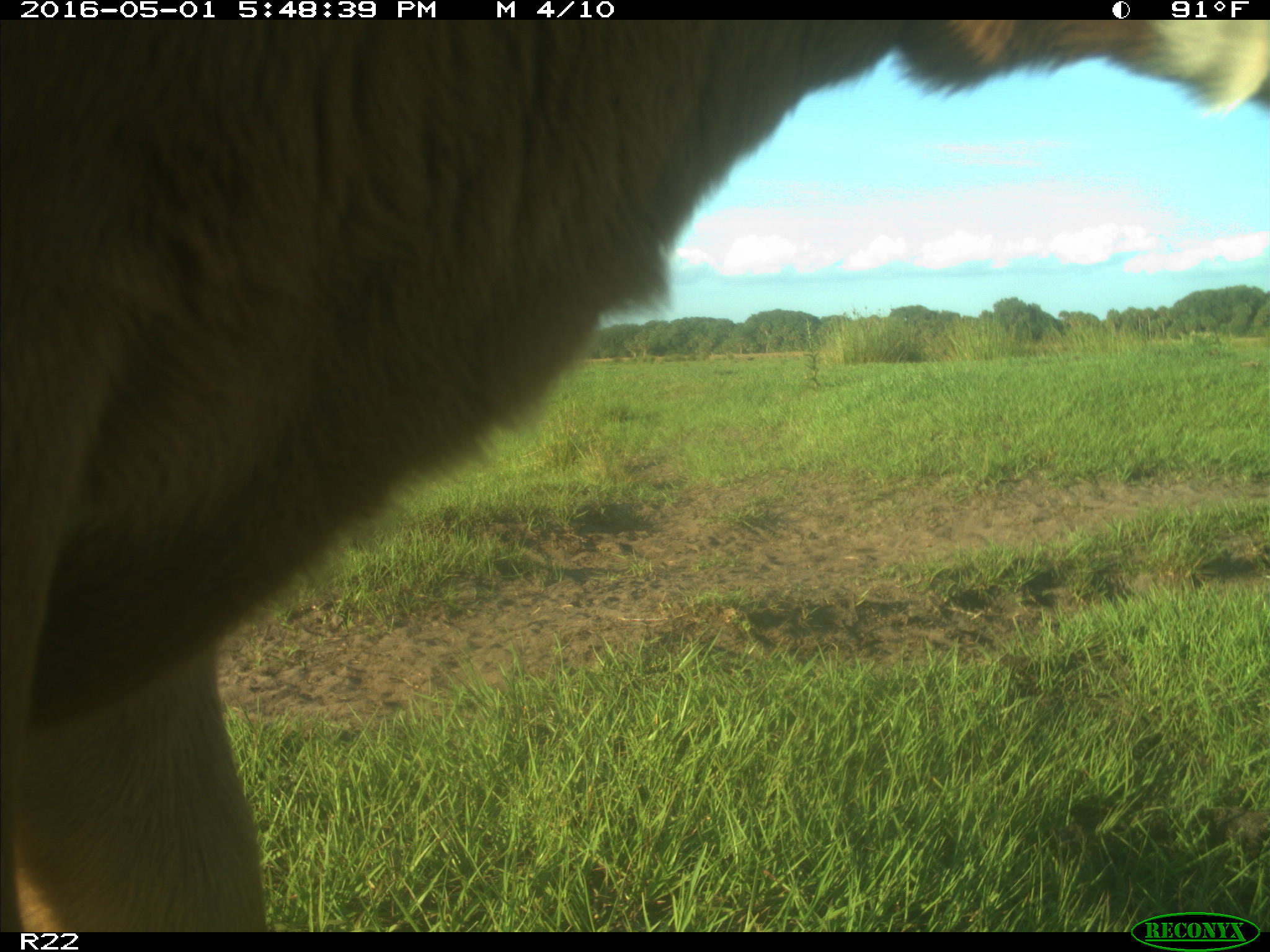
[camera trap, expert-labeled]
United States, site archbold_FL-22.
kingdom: Animalia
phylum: Chordata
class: Mammalia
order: Artiodactyla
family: Bovidae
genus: Bos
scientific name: Bos taurus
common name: domestic cow